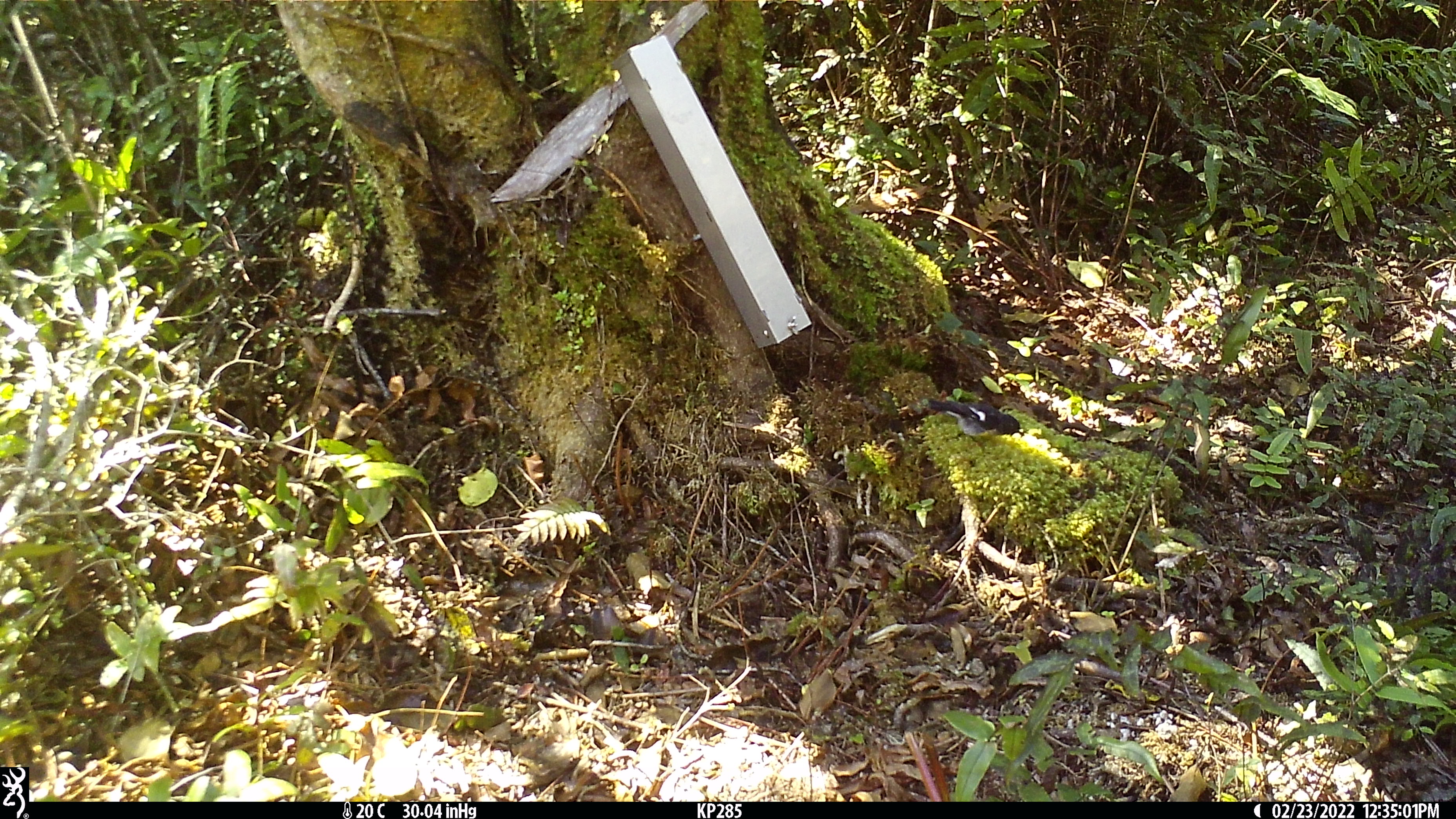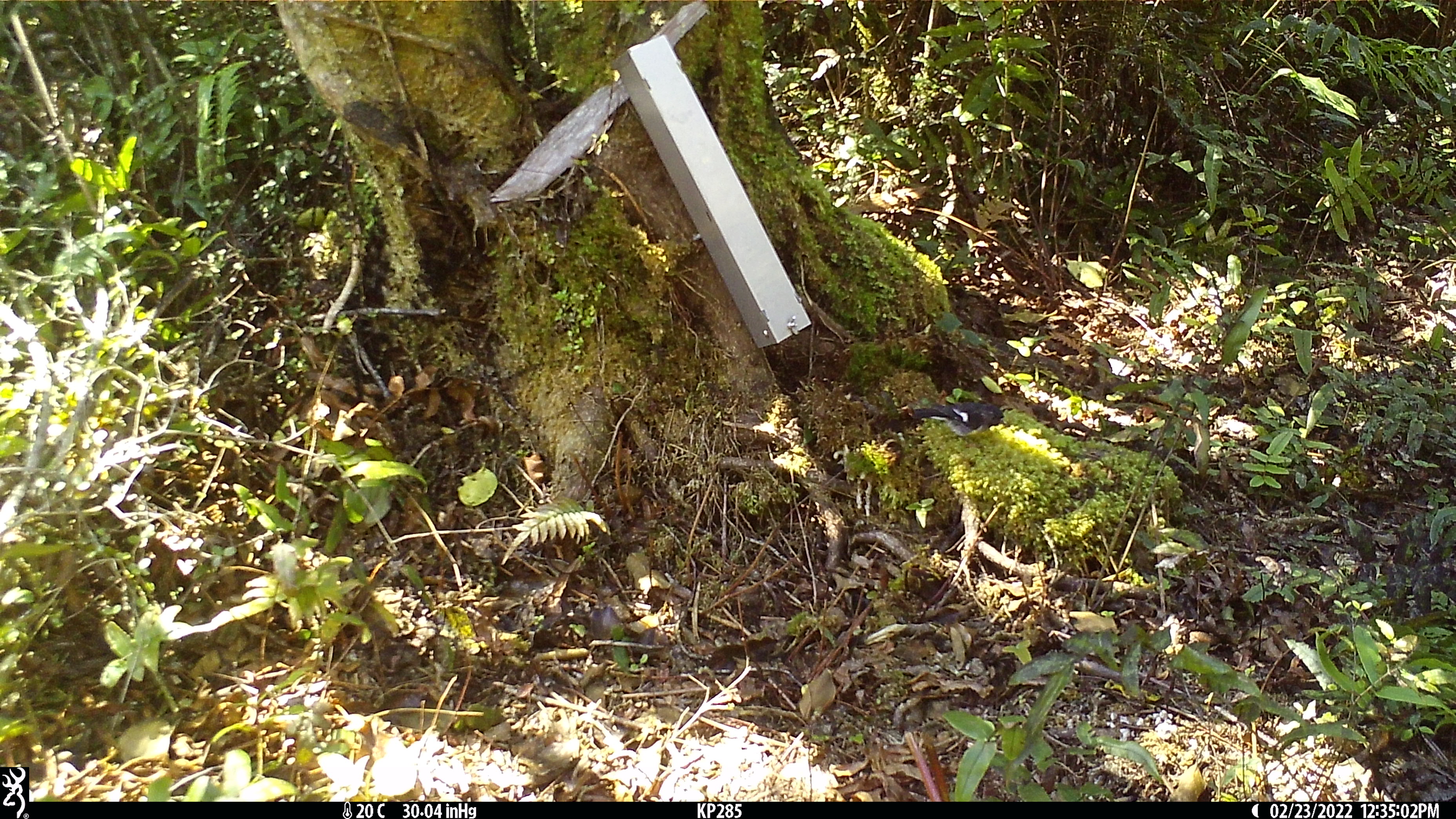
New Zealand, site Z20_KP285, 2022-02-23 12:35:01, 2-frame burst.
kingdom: Animalia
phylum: Chordata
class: Aves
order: Passeriformes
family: Petroicidae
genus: Petroica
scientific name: Petroica macrocephala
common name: tomtit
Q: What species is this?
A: Tomtit (Petroica macrocephala).